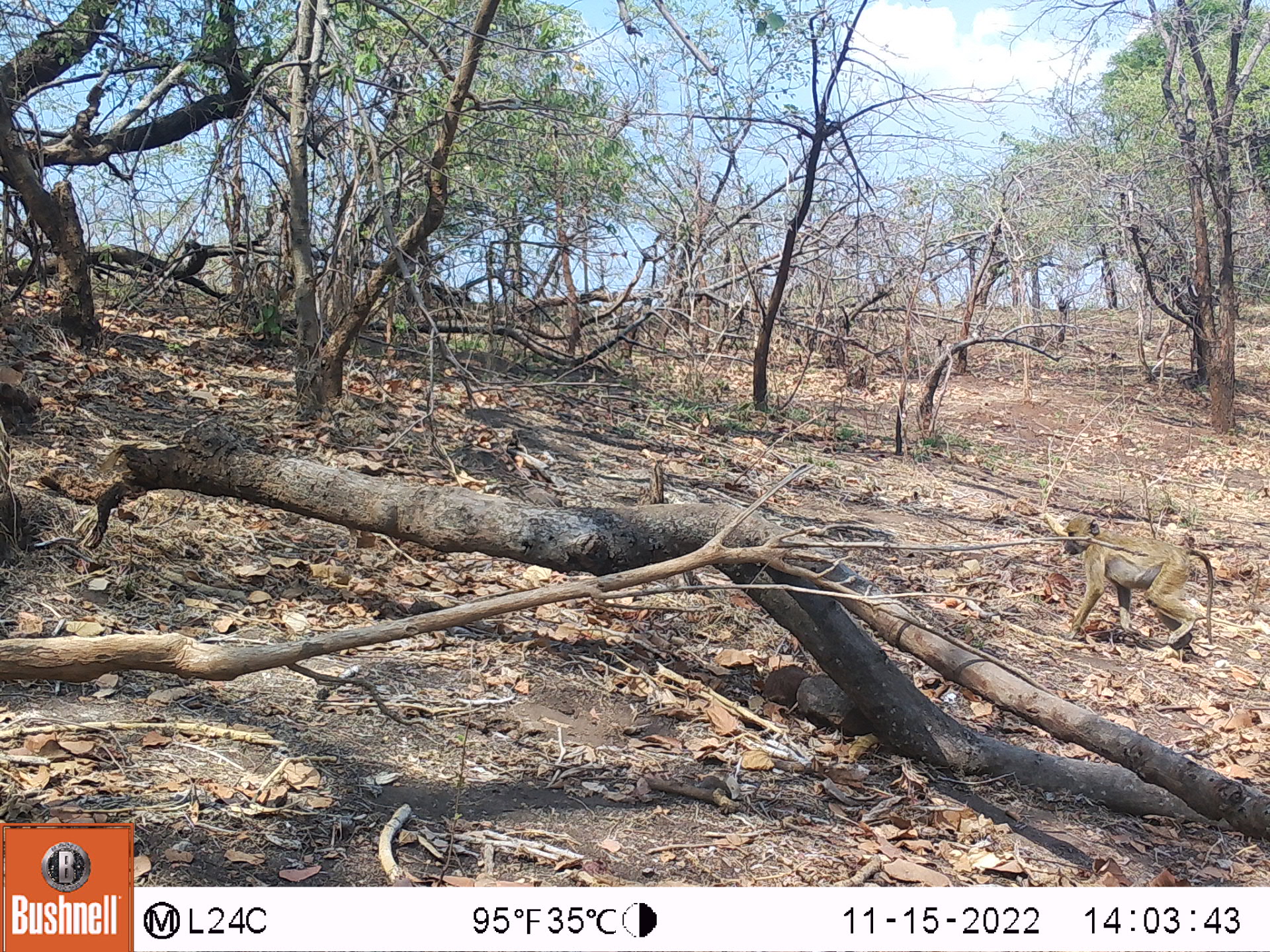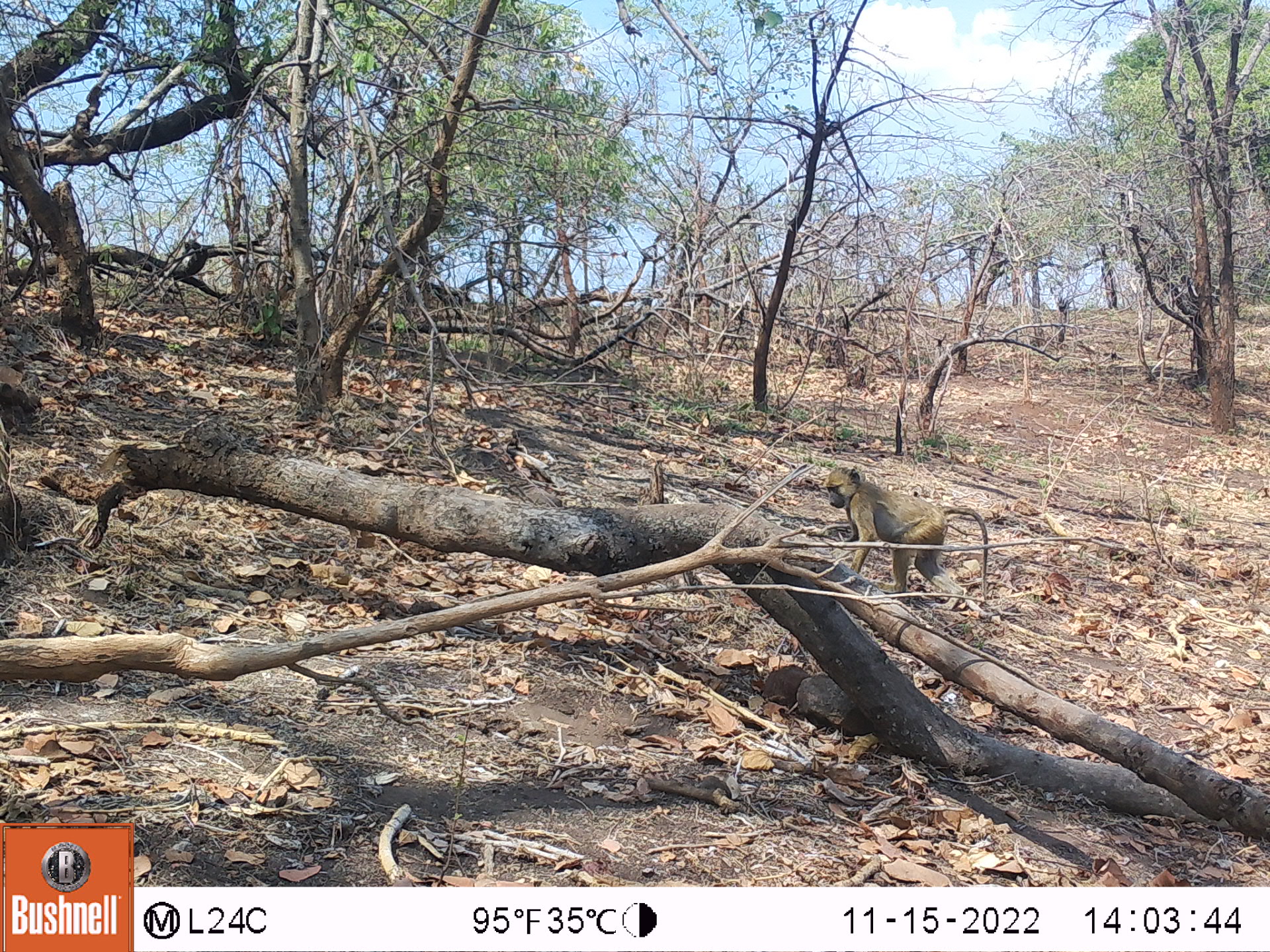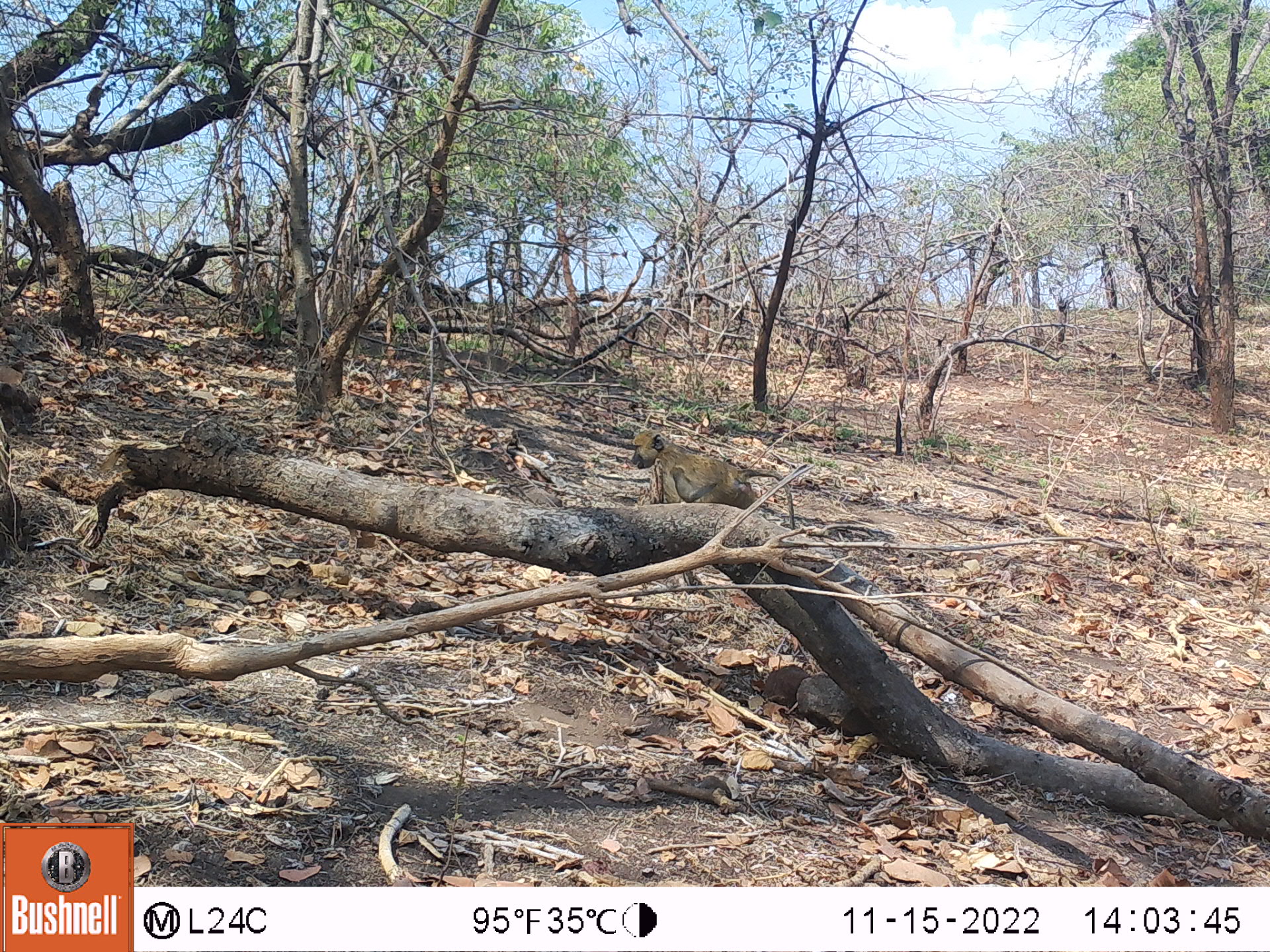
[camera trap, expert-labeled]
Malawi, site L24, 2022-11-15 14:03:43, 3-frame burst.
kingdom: Animalia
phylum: Chordata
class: Mammalia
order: Primates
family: Cercopithecidae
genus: Papio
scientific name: Papio cynocephalus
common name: yellow baboon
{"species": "yellow baboon (Papio cynocephalus)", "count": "1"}